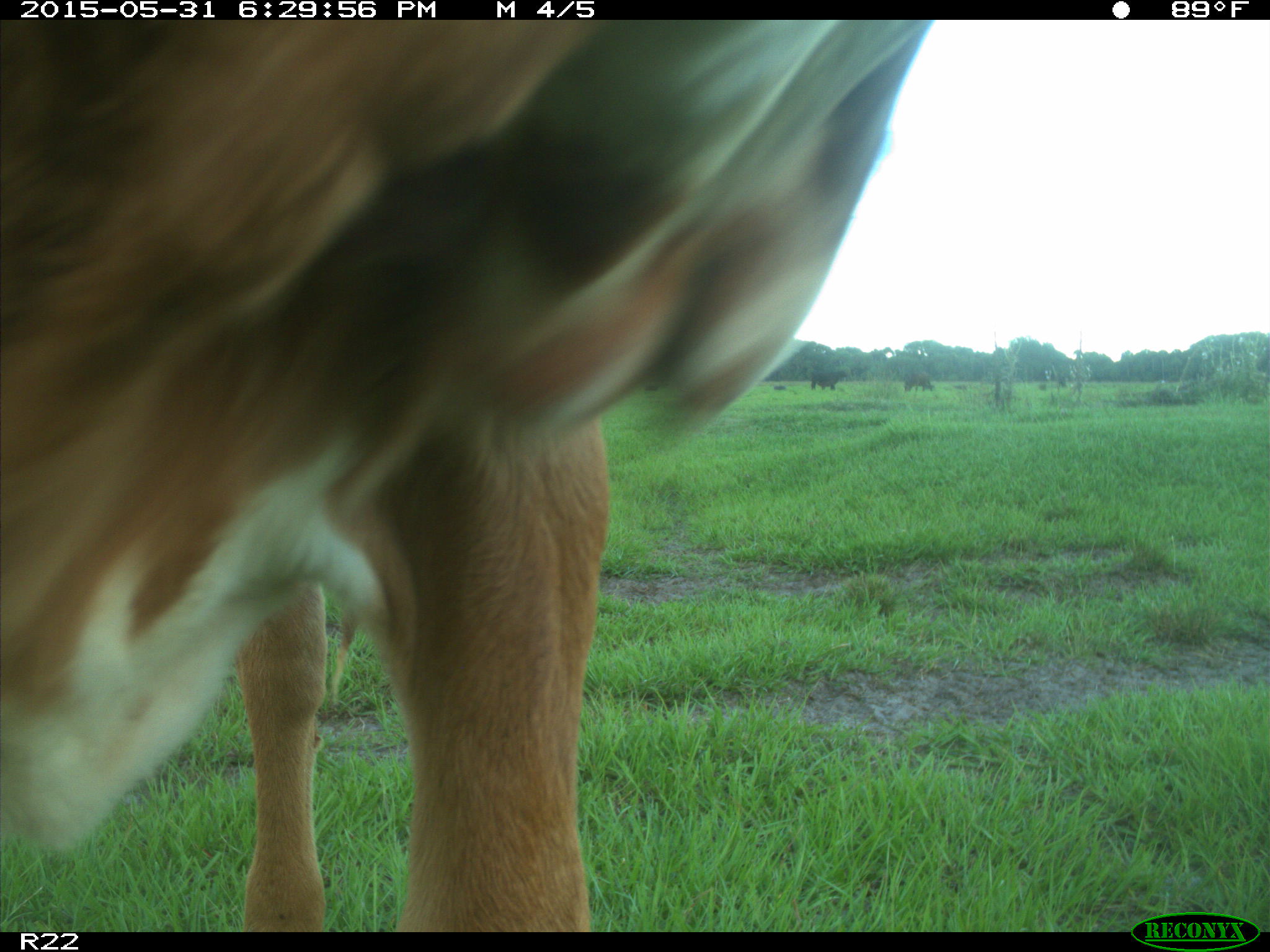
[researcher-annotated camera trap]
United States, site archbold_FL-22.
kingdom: Animalia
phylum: Chordata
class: Mammalia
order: Artiodactyla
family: Bovidae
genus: Bos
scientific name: Bos taurus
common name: domestic cow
Bos taurus (domestic cow).